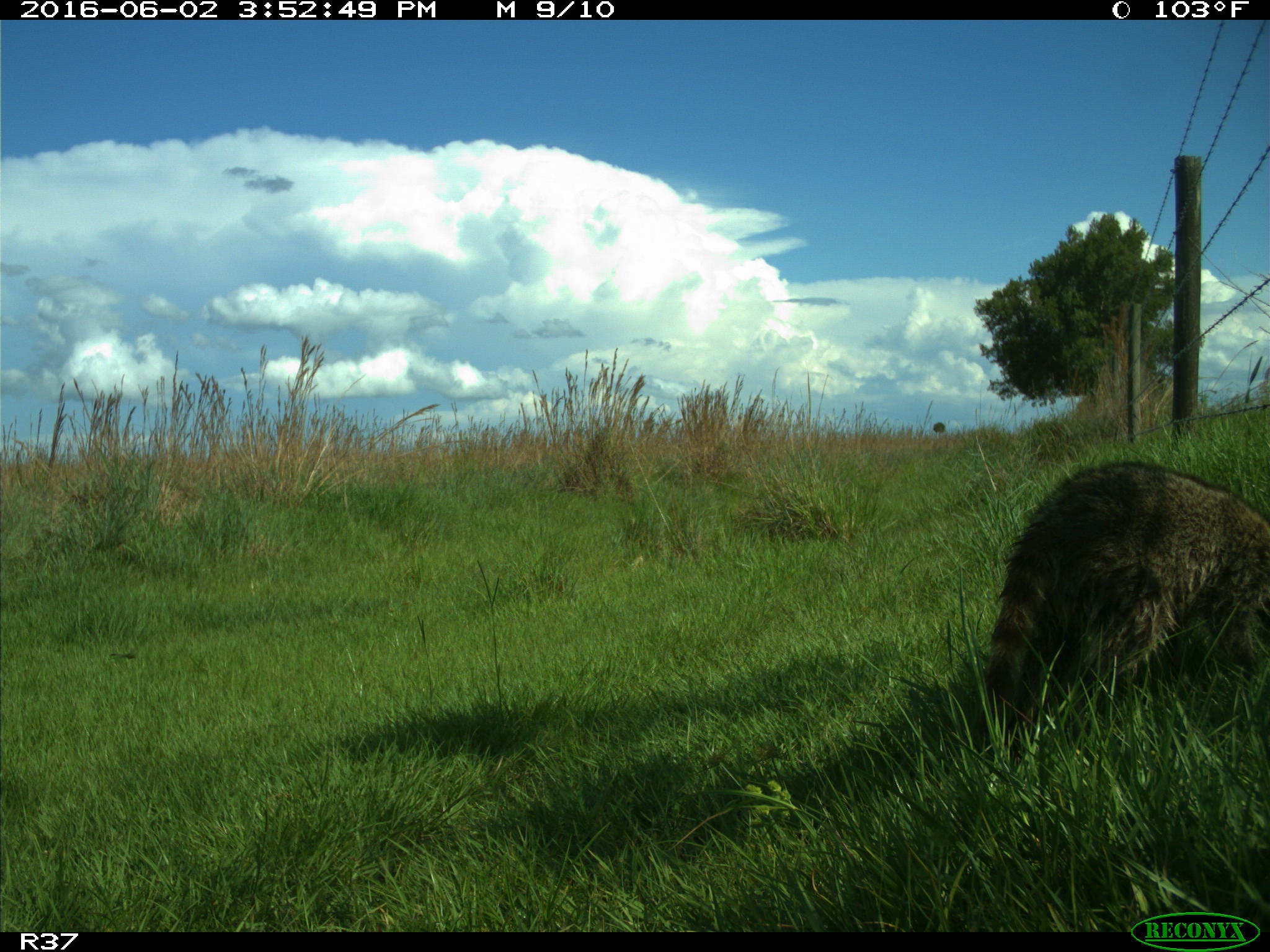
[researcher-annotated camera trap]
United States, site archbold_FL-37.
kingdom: Animalia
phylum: Chordata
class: Mammalia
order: Carnivora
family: Procyonidae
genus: Procyon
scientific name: Procyon lotor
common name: common raccoon